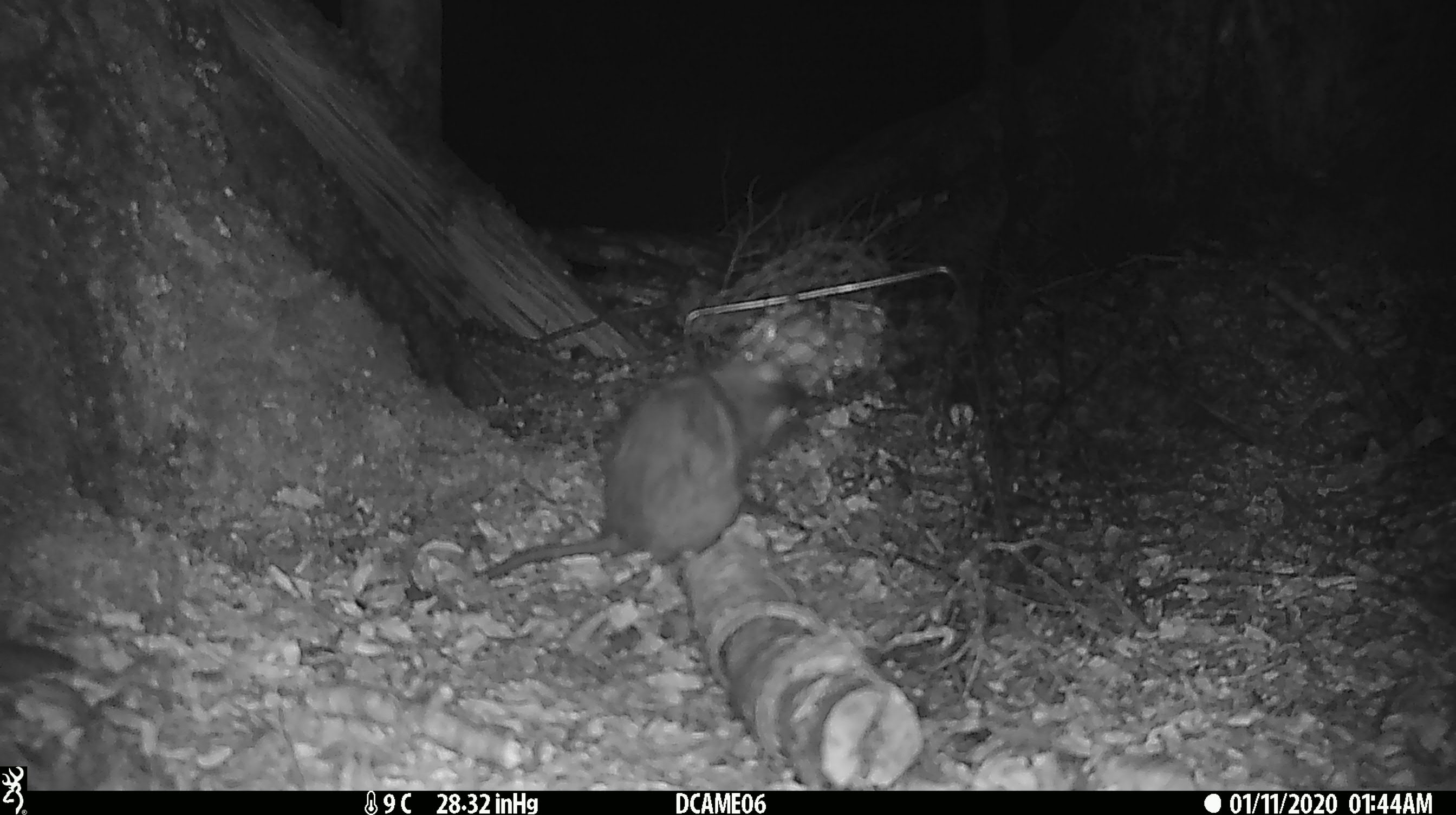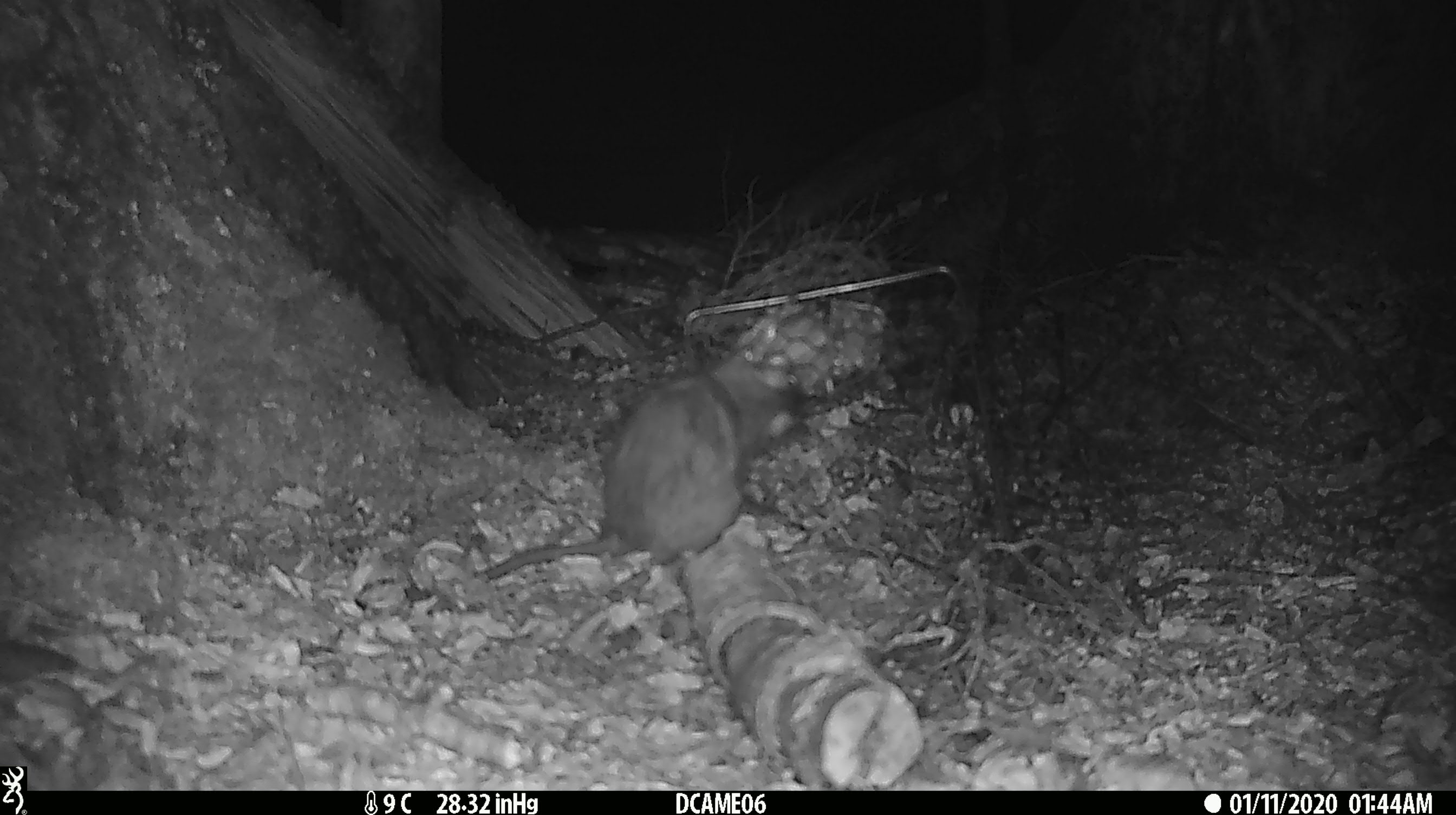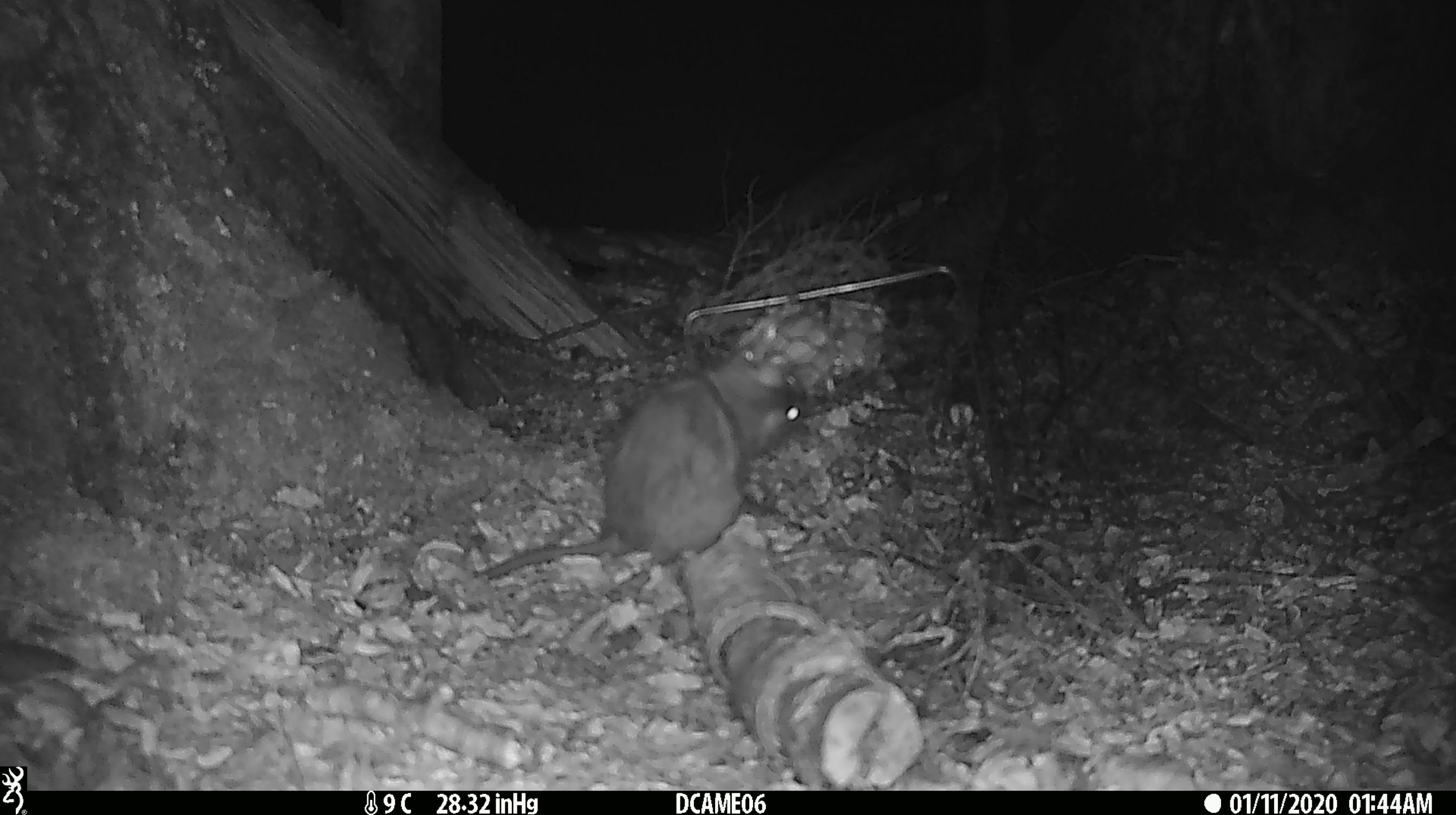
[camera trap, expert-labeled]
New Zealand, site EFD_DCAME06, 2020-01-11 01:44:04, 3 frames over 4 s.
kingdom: Animalia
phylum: Chordata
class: Mammalia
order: Rodentia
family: Muridae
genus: Rattus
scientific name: Rattus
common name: rat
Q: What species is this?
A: Rat (Rattus).